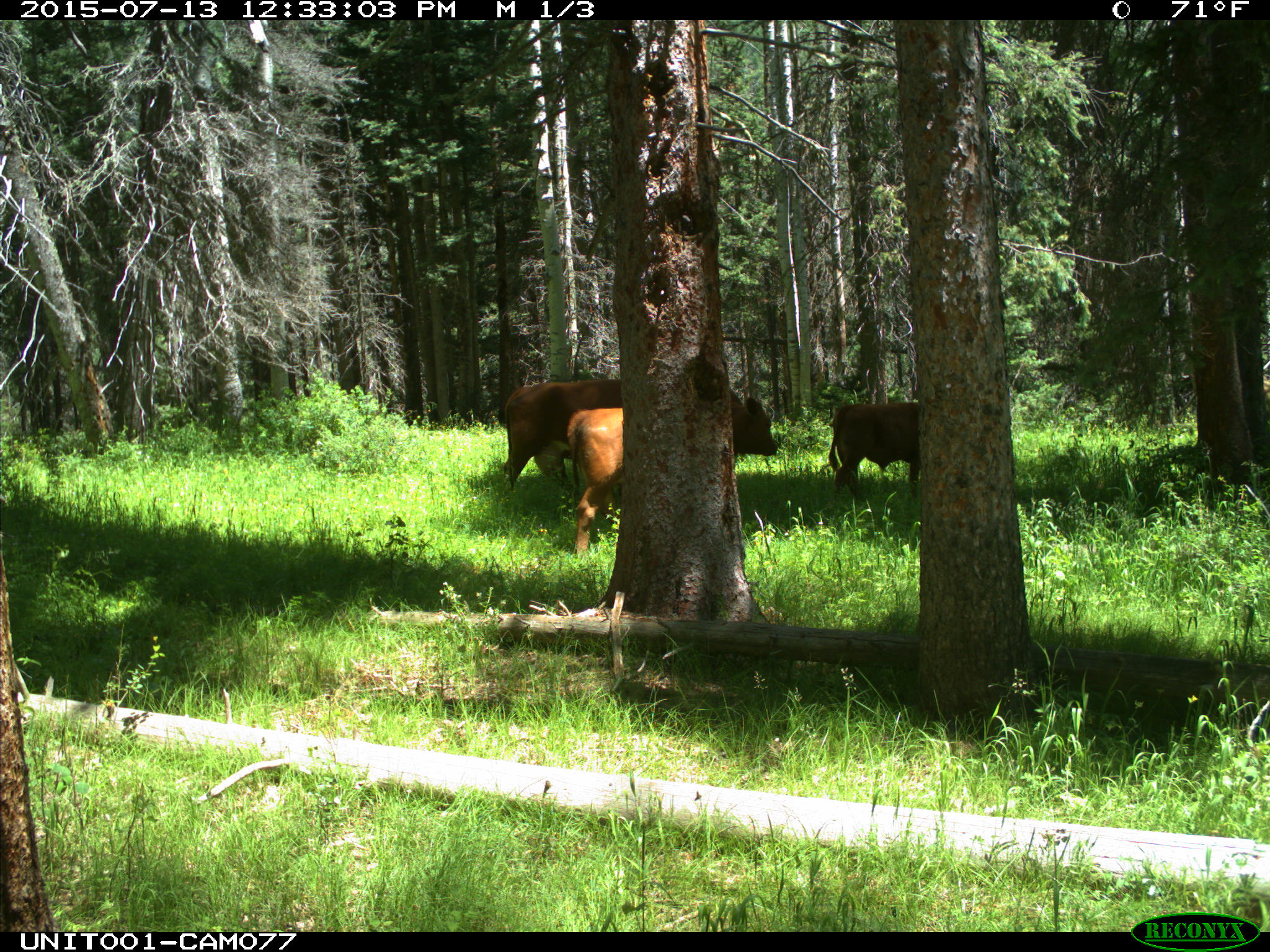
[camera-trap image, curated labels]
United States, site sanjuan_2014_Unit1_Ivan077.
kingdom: Animalia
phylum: Chordata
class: Mammalia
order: Artiodactyla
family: Bovidae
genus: Bos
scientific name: Bos taurus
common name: domestic cow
Bos taurus (domestic cow).